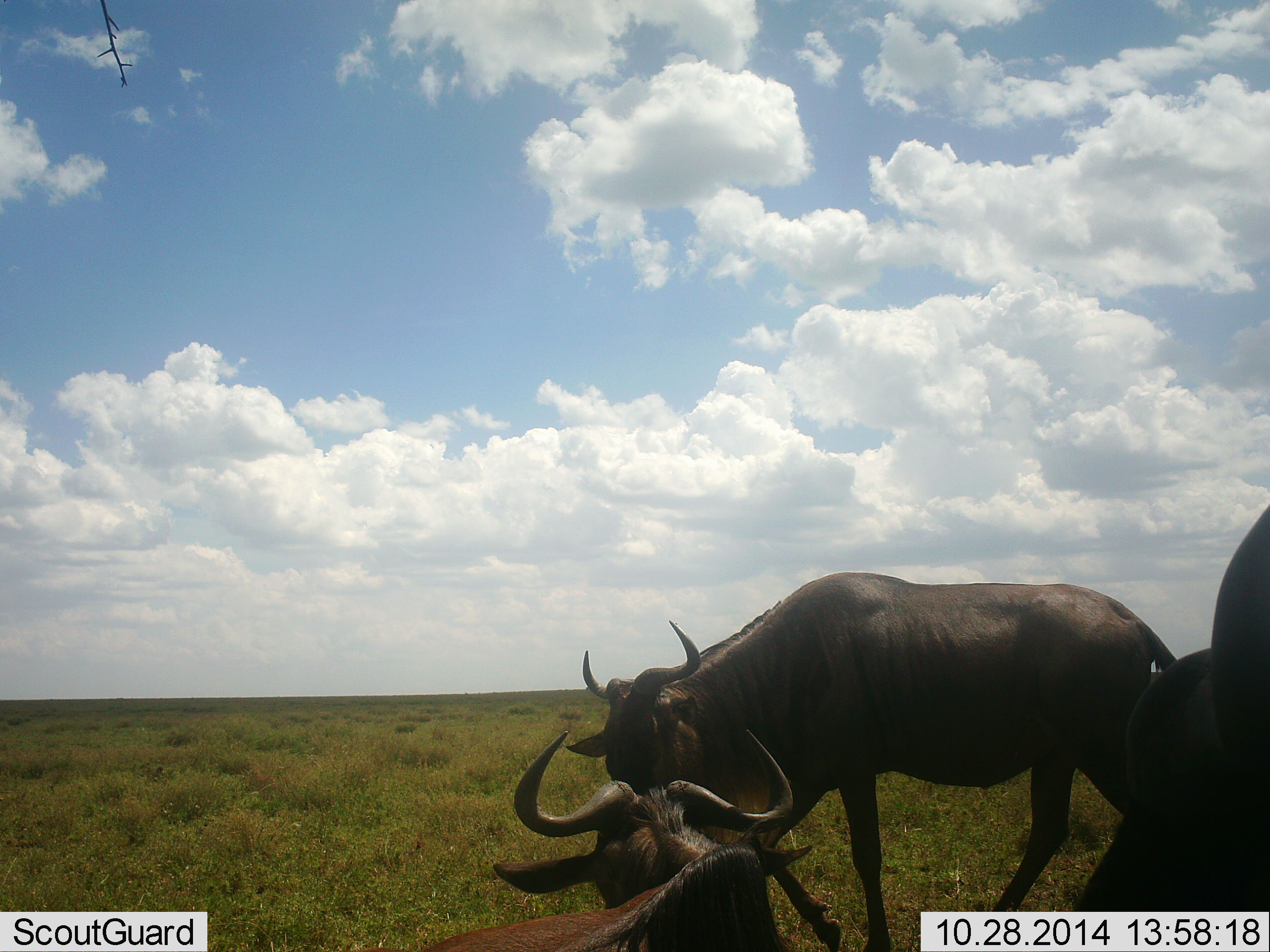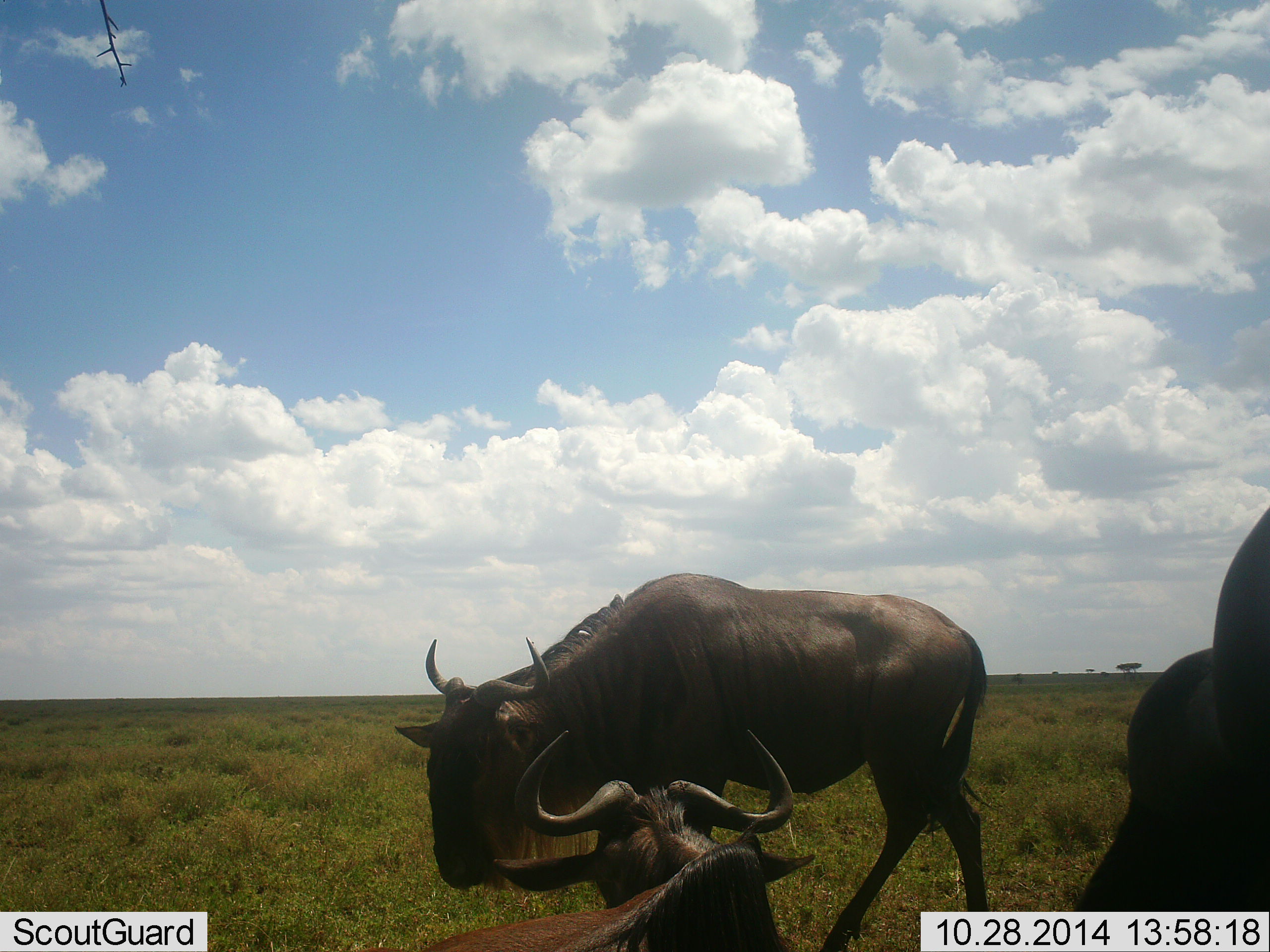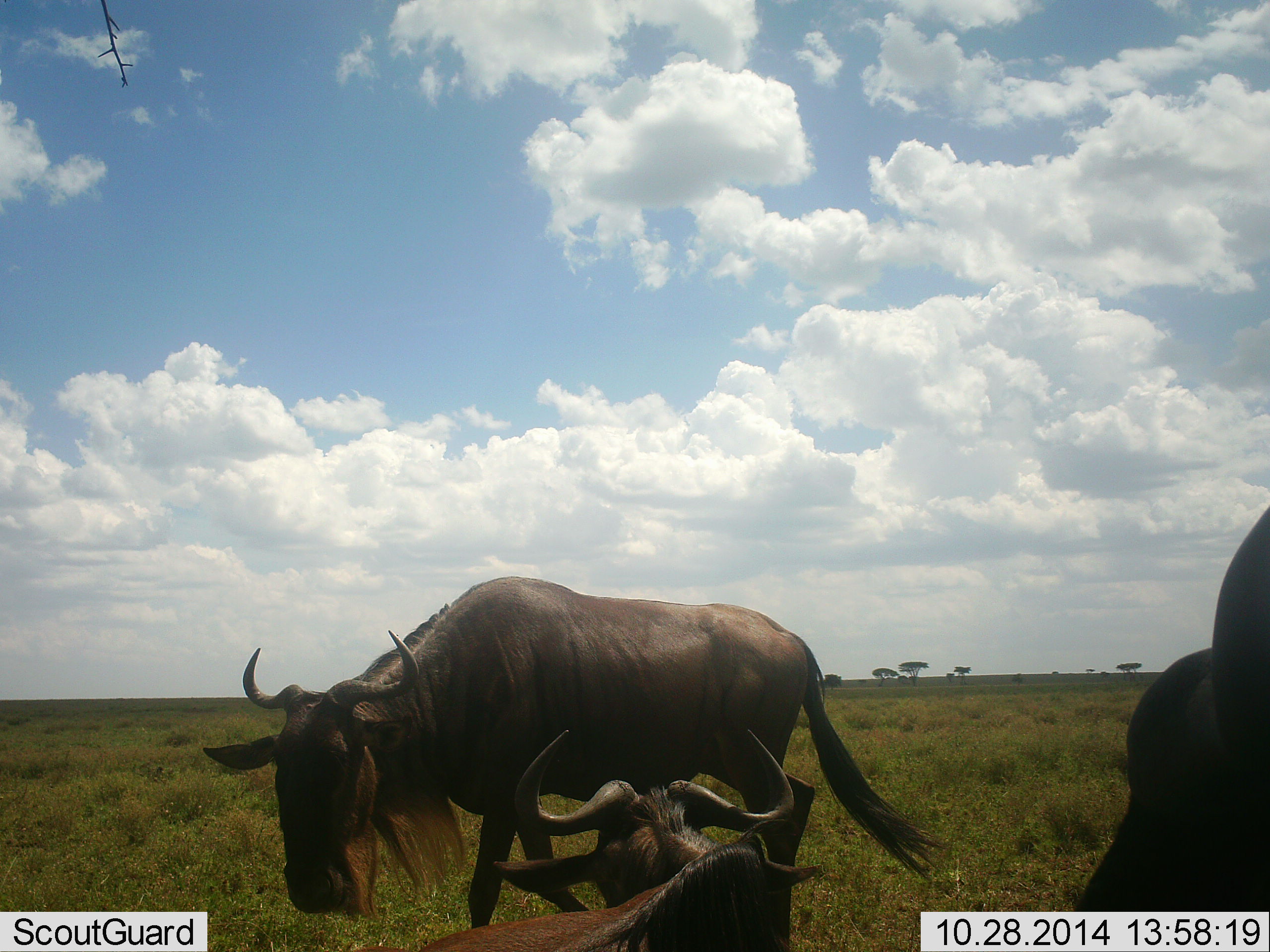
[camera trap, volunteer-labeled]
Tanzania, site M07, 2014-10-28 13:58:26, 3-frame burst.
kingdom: Animalia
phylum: Chordata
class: Mammalia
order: Artiodactyla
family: Bovidae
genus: Connochaetes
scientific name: Connochaetes taurinus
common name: blue wildebeest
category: wildebeest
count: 3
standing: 70%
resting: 100%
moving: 70%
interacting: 0%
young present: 0%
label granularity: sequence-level